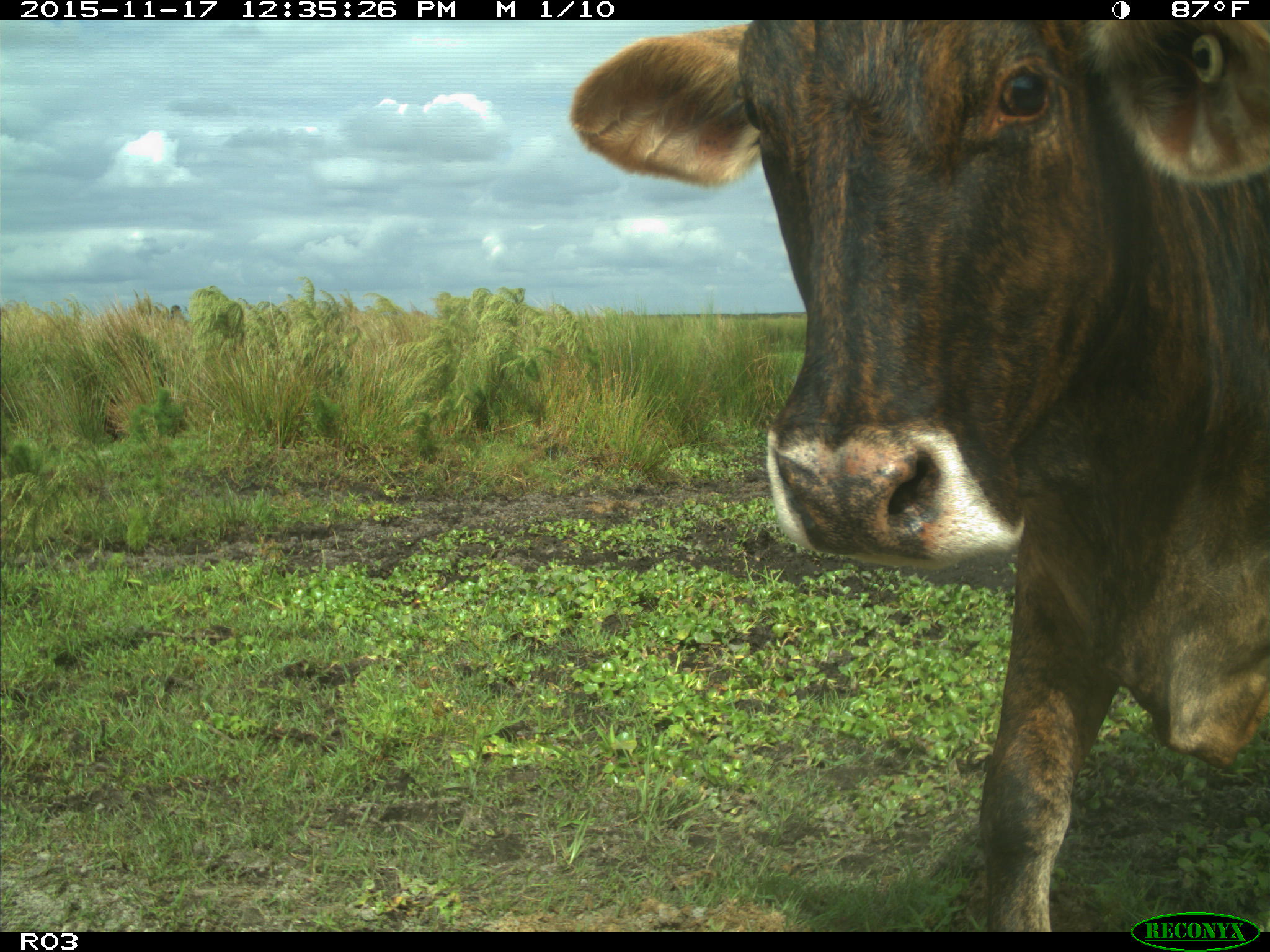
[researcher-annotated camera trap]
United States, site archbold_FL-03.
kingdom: Animalia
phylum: Chordata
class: Mammalia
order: Artiodactyla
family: Bovidae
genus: Bos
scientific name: Bos taurus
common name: domestic cow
Bos taurus (domestic cow).